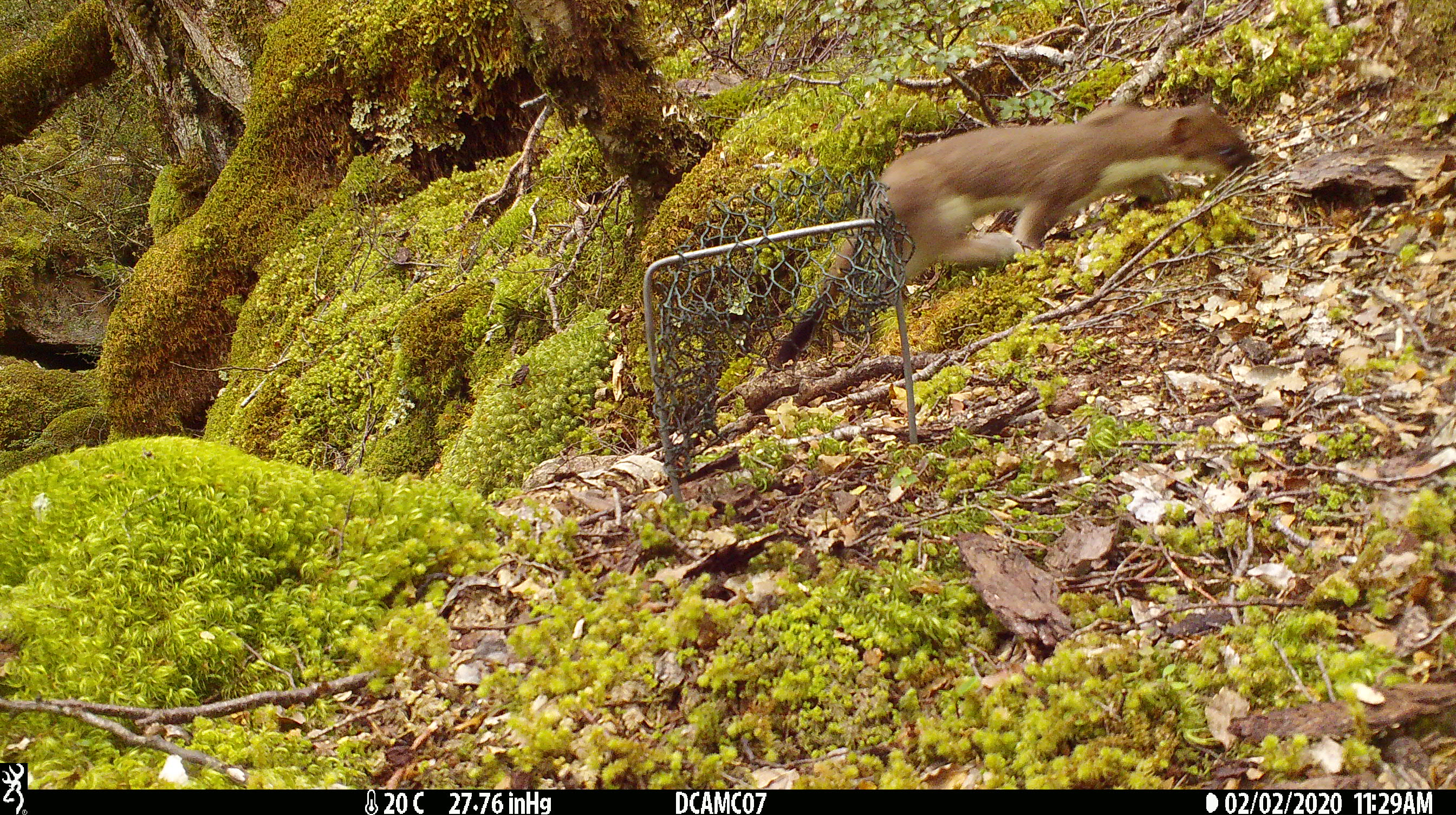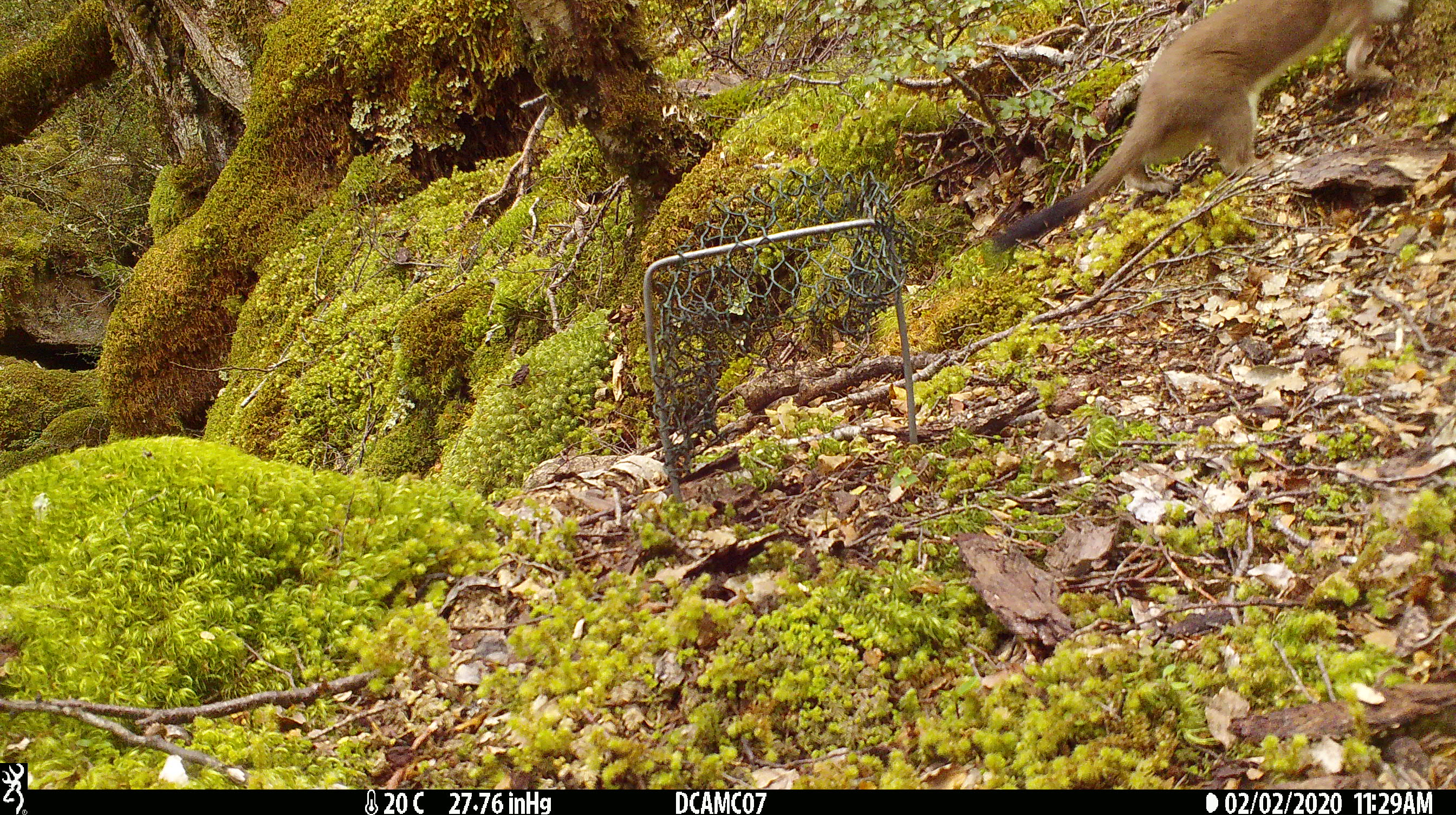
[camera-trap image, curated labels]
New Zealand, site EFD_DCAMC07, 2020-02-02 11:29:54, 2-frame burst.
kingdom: Animalia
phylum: Chordata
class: Mammalia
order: Carnivora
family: Mustelidae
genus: Mustela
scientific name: Mustela erminea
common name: stoat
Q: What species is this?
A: Stoat (Mustela erminea).